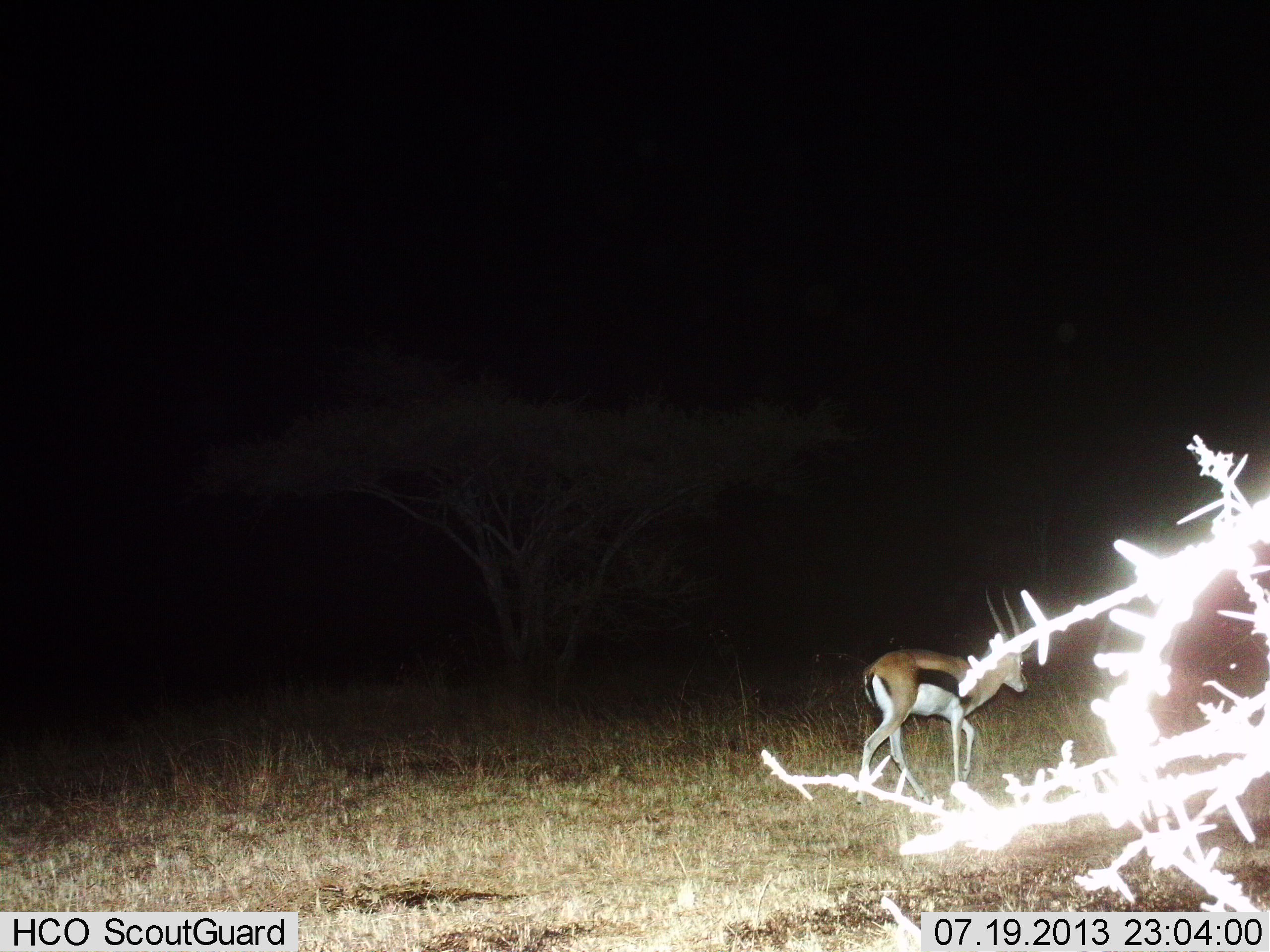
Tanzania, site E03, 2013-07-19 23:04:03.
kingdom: Animalia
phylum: Chordata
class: Mammalia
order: Artiodactyla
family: Bovidae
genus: Eudorcas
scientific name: Eudorcas thomsonii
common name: thomson's gazelle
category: gazellethomsons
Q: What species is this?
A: Gazellethomsons (thomson's gazelle) (Eudorcas thomsonii).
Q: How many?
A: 1.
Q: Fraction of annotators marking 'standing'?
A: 14%.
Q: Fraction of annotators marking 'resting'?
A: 0%.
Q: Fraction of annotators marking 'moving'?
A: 86%.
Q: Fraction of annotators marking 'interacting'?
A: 0%.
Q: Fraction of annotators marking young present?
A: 0%.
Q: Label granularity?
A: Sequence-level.